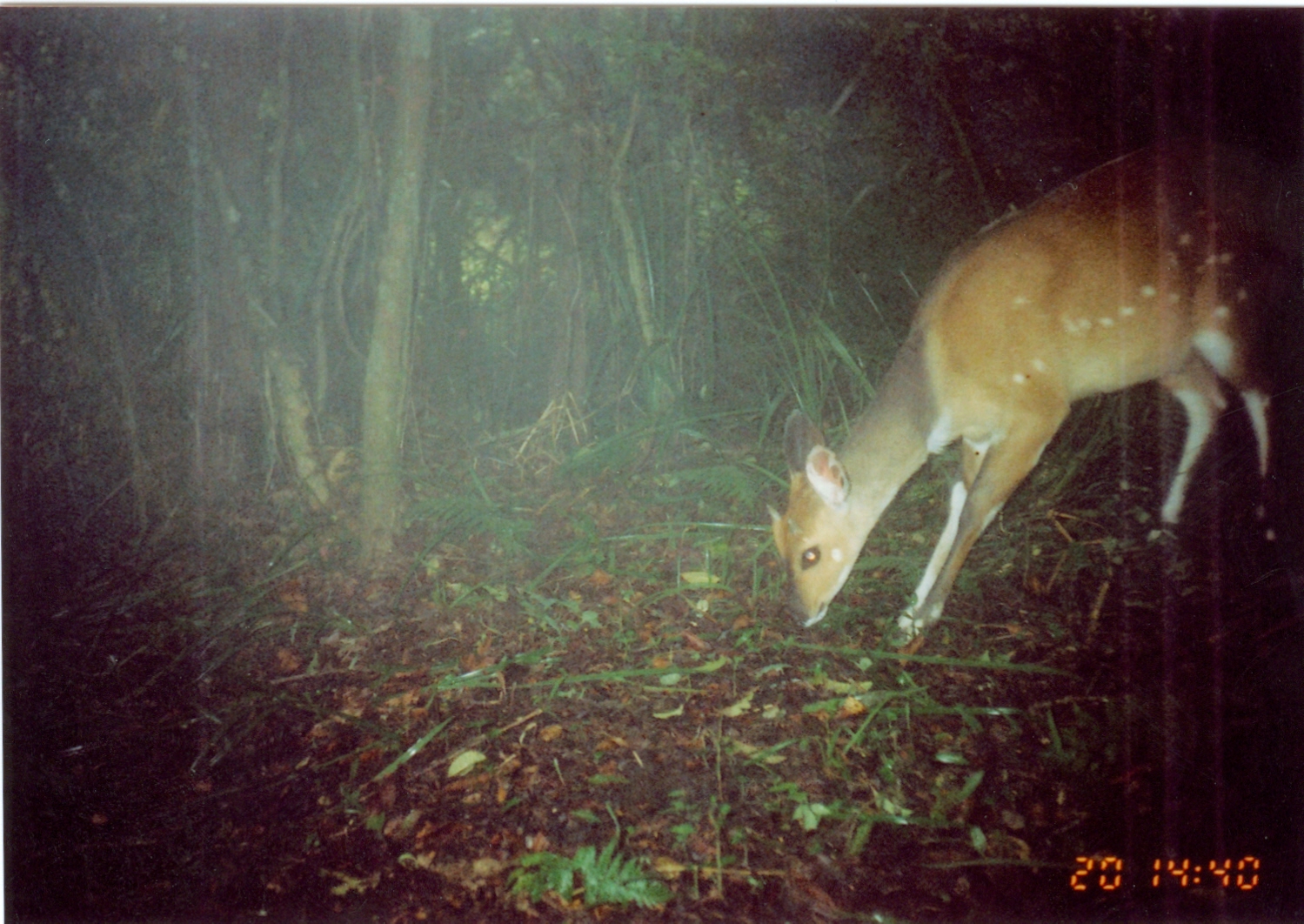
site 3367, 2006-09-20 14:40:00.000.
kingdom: Animalia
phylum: Chordata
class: Mammalia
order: Artiodactyla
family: Bovidae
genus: Tragelaphus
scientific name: Tragelaphus scriptus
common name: bushbuck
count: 1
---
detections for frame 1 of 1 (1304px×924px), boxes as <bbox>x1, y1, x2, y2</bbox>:
tragelaphus scriptus: <bbox>780, 134, 1303, 647</bbox>